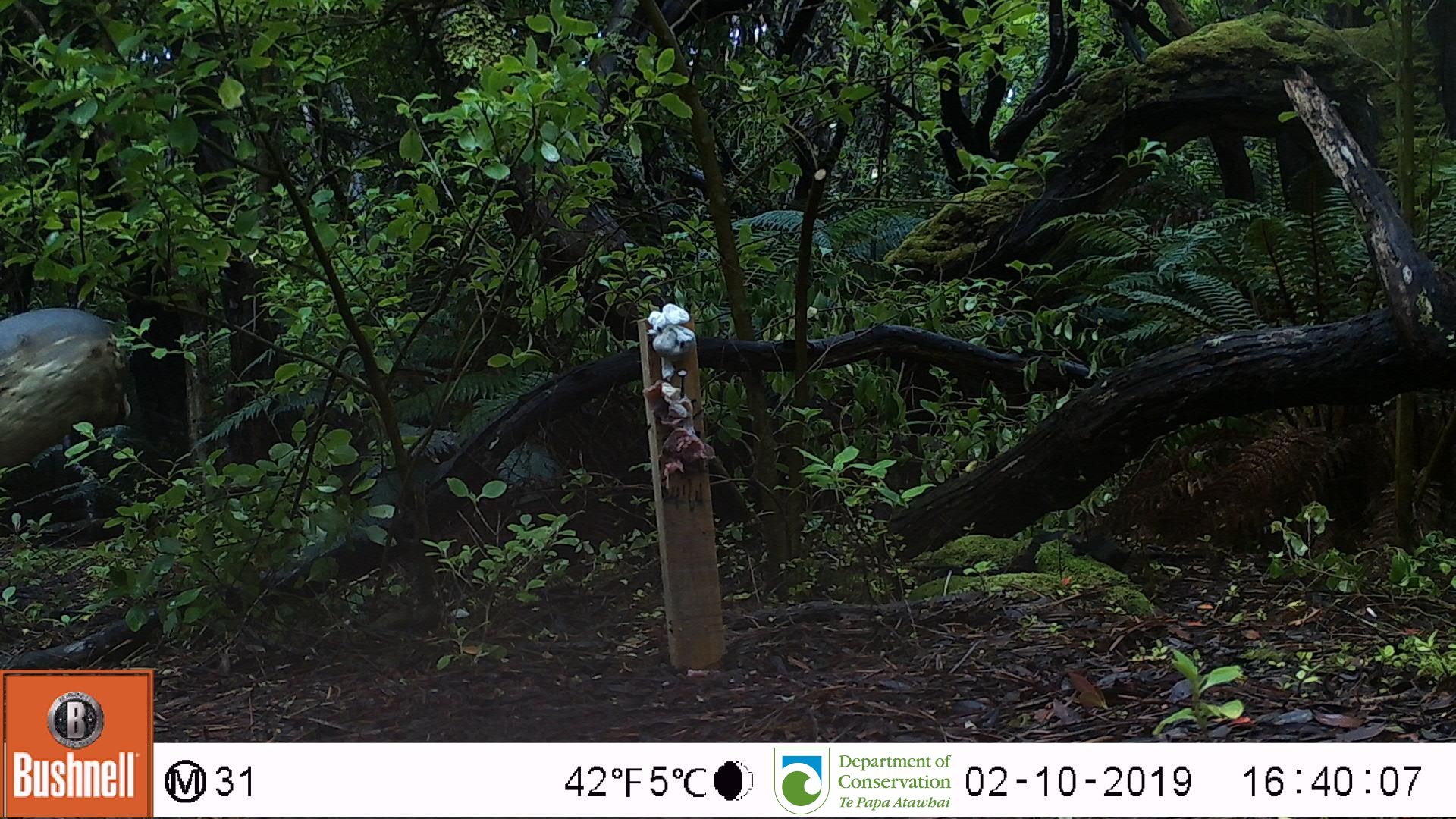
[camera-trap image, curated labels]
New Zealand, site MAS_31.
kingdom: Animalia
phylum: Chordata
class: Mammalia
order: Carnivora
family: Otariidae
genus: Phocarctos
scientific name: Phocarctos hookeri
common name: new zealand sea lion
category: sealion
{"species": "sealion (new zealand sea lion) (Phocarctos hookeri)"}